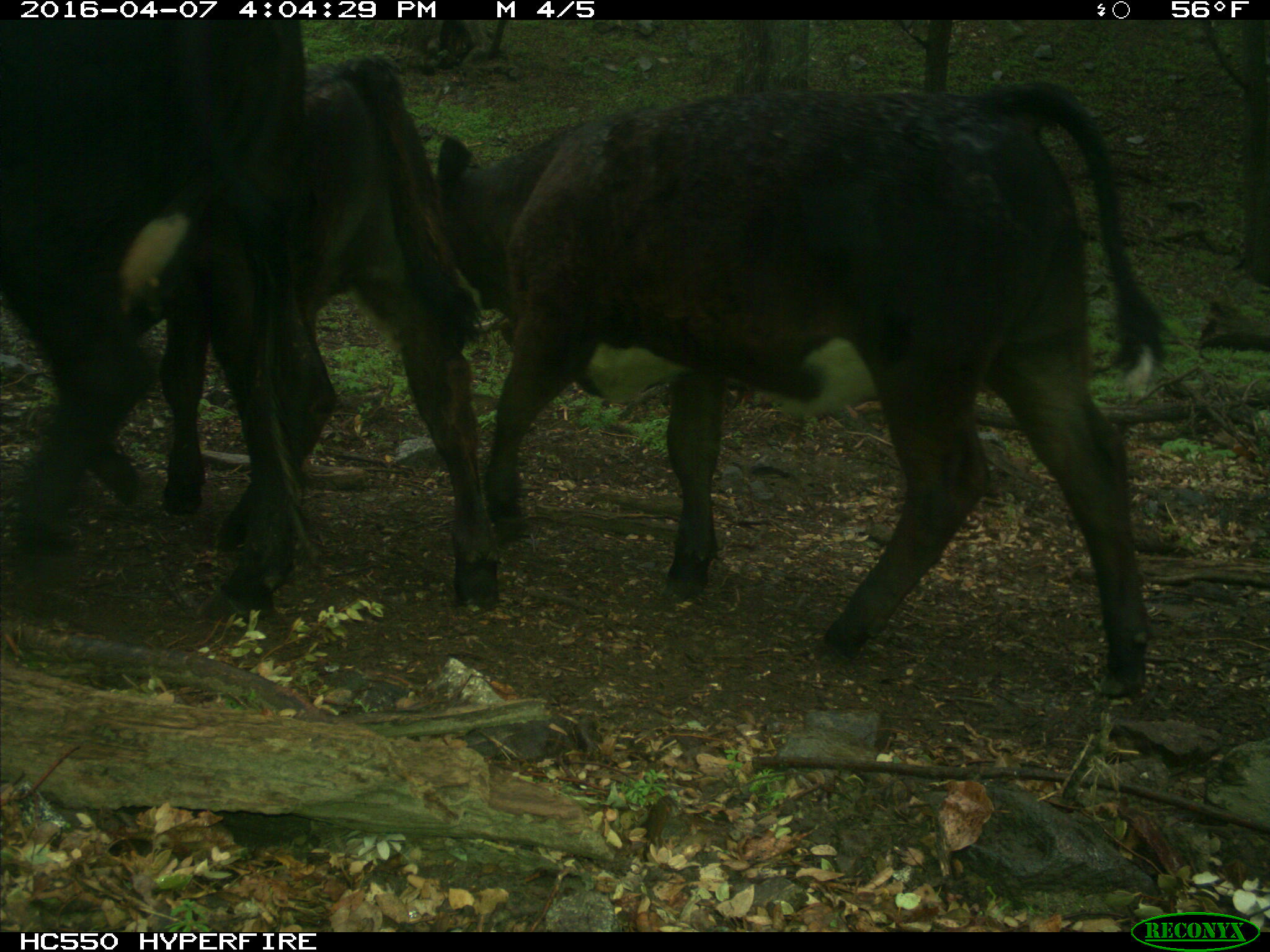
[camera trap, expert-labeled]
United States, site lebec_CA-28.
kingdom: Animalia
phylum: Chordata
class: Mammalia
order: Artiodactyla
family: Bovidae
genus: Bos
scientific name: Bos taurus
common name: domestic cow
Bos taurus (domestic cow).